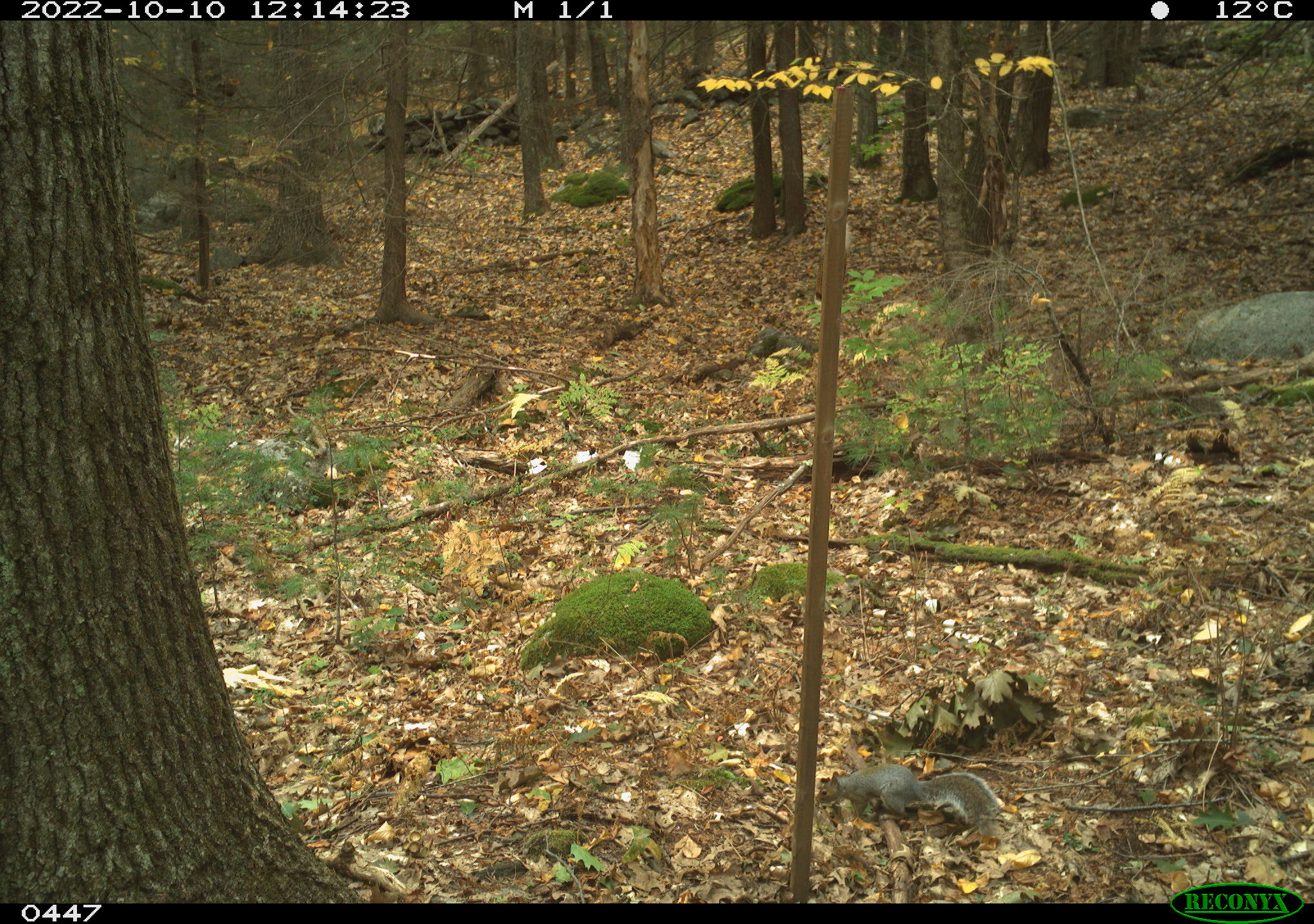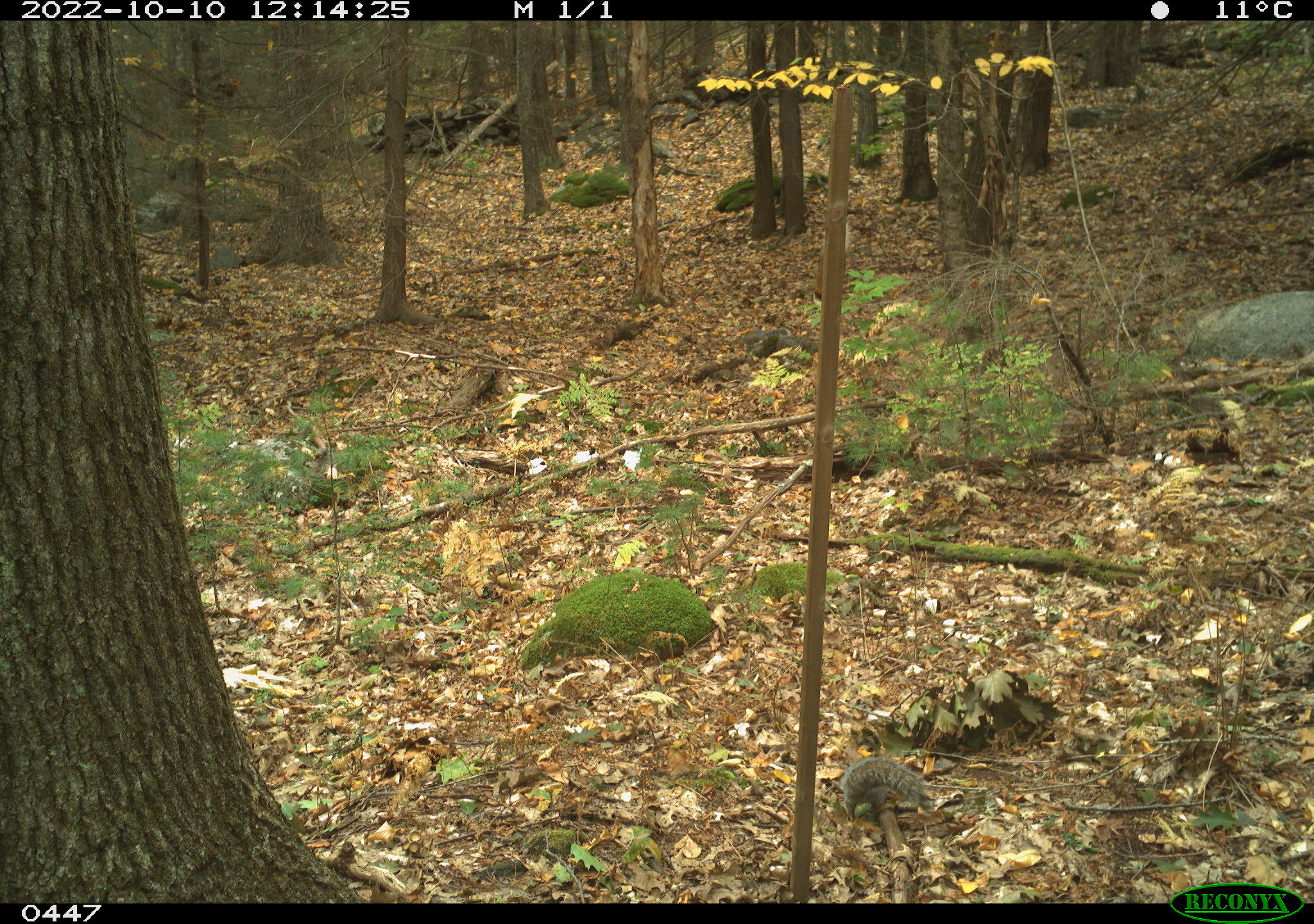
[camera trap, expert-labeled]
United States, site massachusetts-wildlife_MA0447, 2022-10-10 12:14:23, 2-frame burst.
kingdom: Animalia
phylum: Chordata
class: Mammalia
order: Rodentia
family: Sciuridae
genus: Sciurus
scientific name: Sciurus carolinensis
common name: gray squirrel